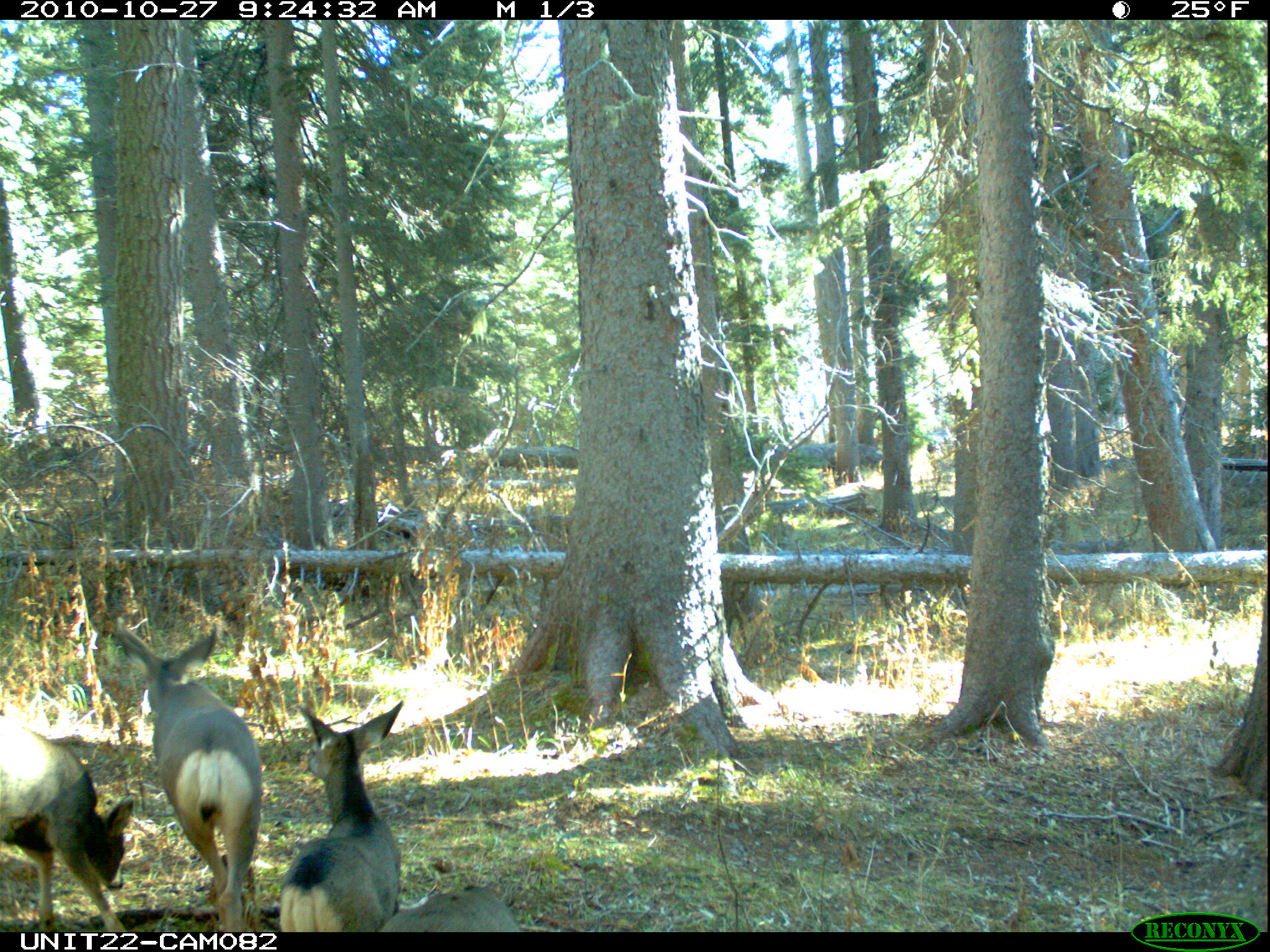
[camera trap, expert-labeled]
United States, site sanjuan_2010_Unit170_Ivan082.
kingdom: Animalia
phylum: Chordata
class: Mammalia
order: Artiodactyla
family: Cervidae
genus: Odocoileus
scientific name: Odocoileus hemionus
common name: mule deer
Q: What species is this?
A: Odocoileus hemionus (mule deer).